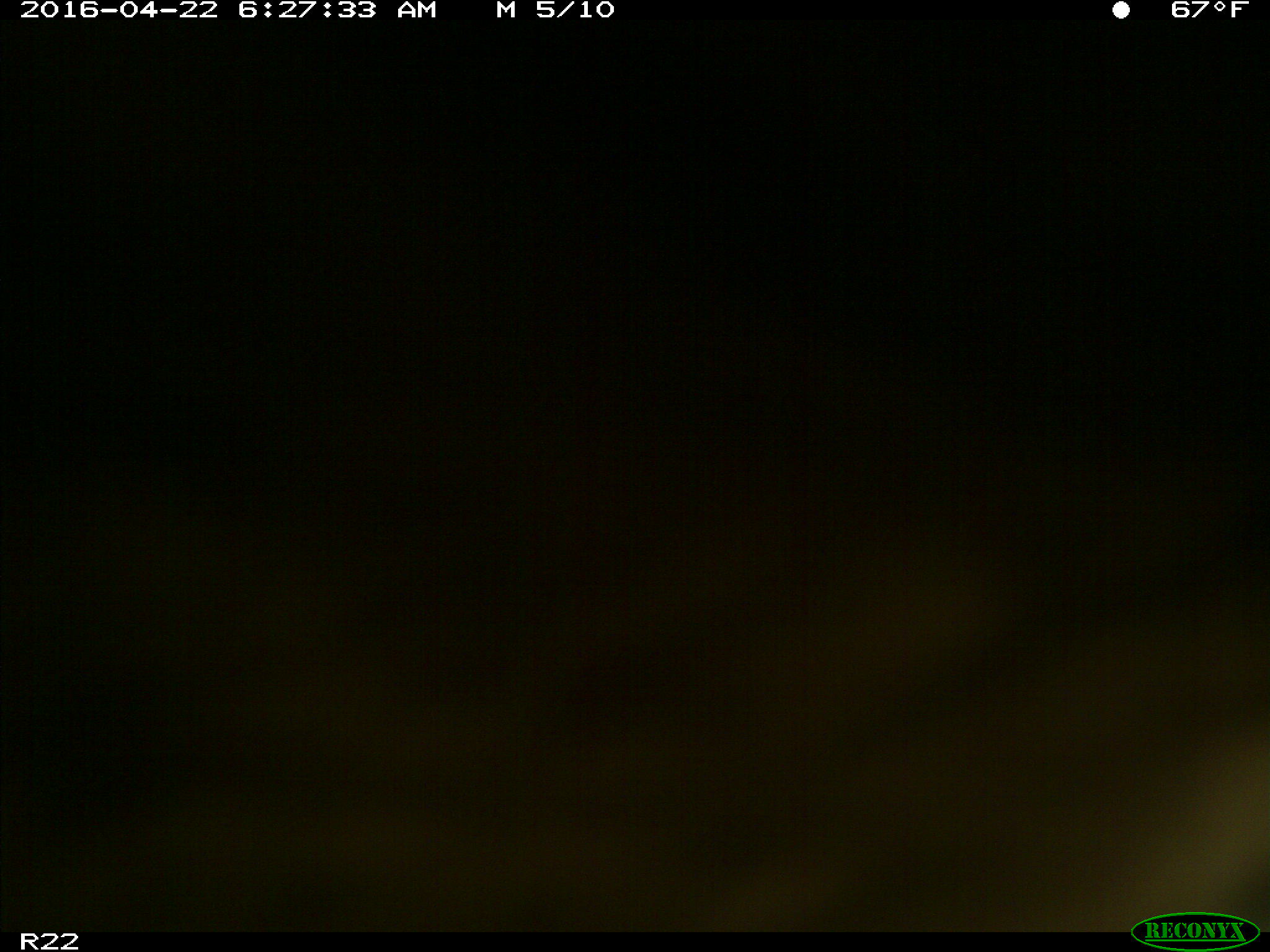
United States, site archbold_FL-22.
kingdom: Animalia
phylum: Chordata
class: Mammalia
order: Artiodactyla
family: Bovidae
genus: Bos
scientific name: Bos taurus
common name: domestic cow